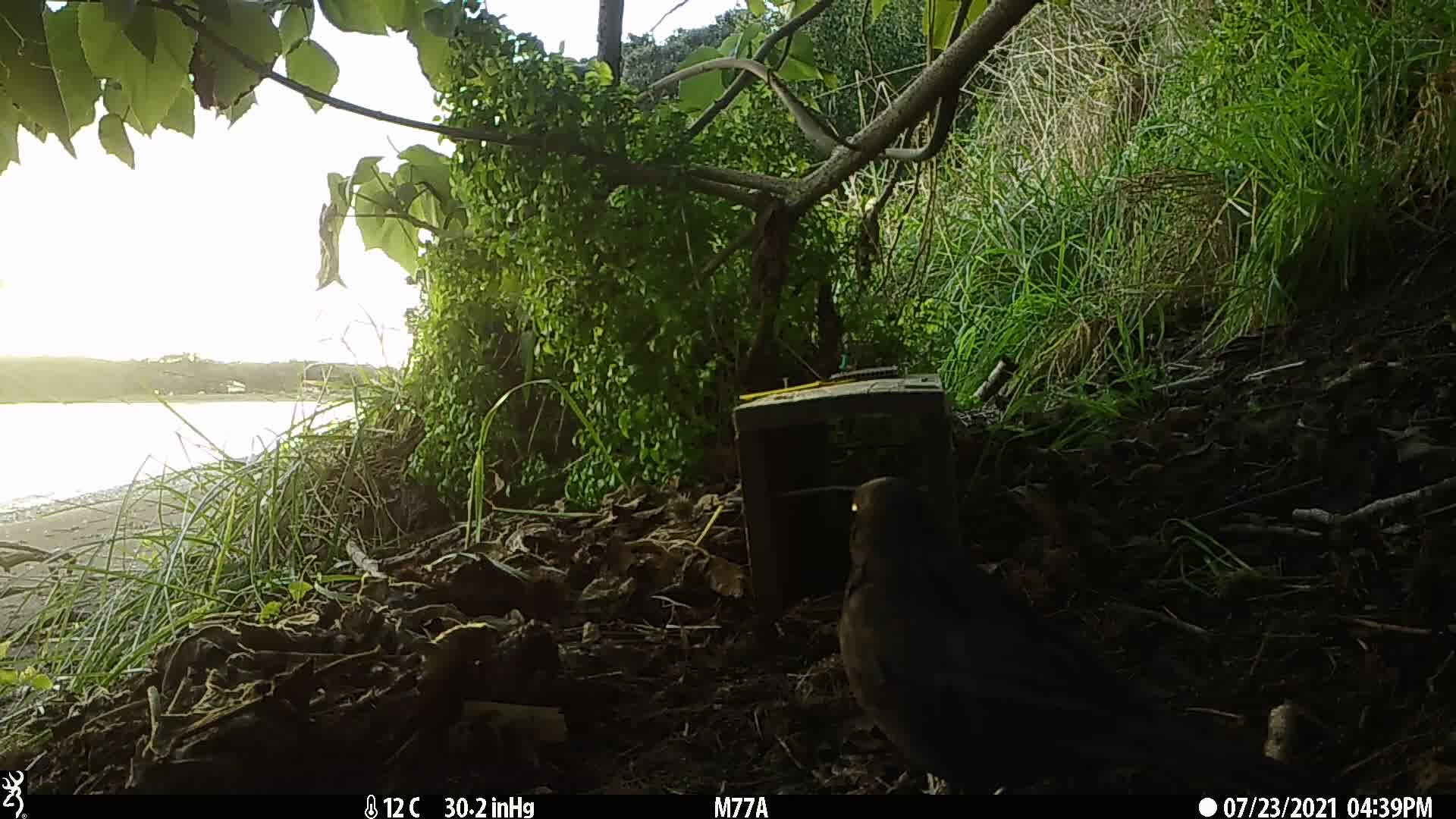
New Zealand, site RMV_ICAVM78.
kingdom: Animalia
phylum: Chordata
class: Aves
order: Passeriformes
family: Turdidae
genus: Turdus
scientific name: Turdus merula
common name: eurasian blackbird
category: blackbird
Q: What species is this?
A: Blackbird (eurasian blackbird) (Turdus merula).